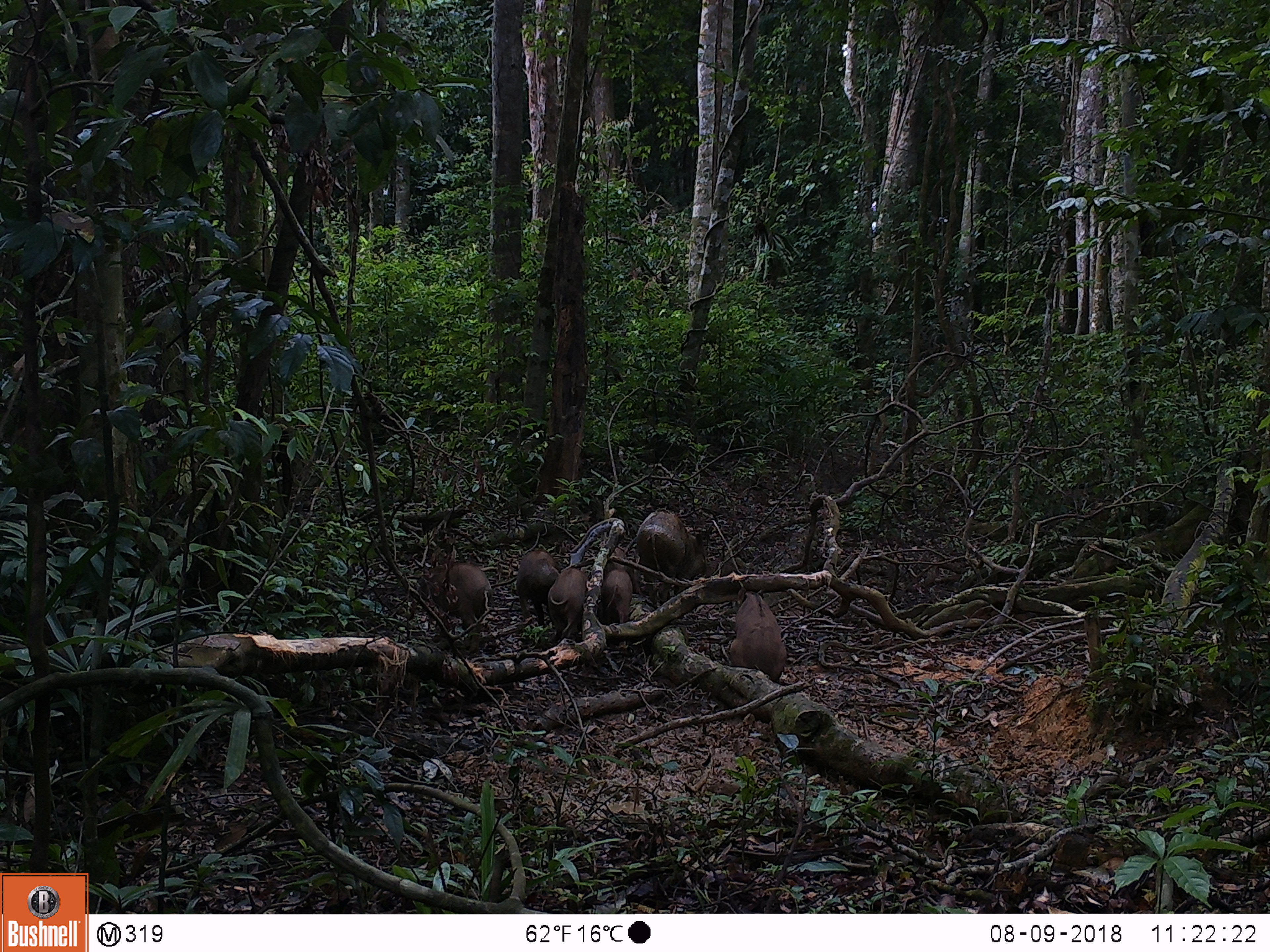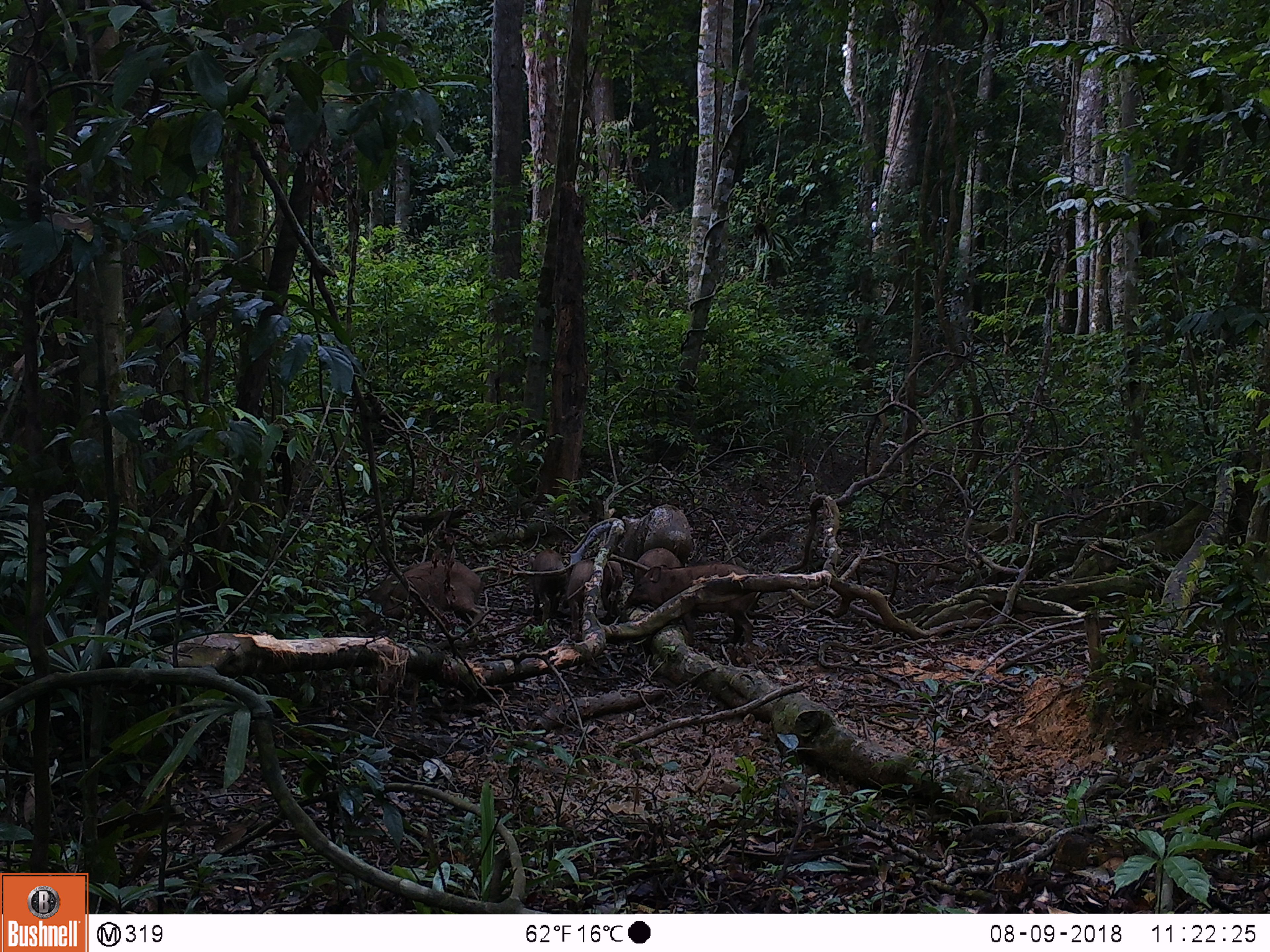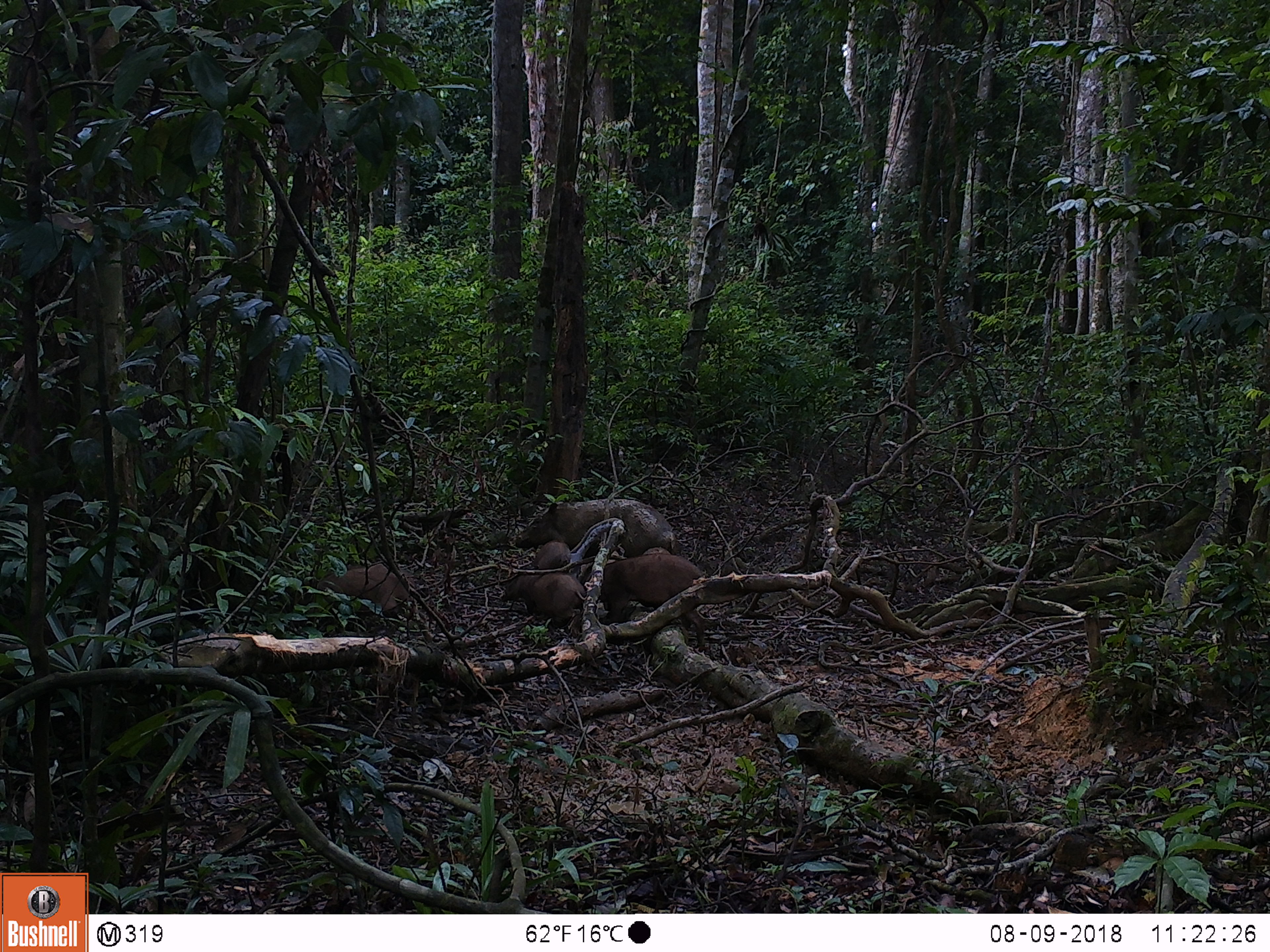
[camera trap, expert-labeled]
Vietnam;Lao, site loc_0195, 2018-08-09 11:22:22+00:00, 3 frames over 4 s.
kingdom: Animalia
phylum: Chordata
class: Mammalia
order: Artiodactyla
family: Suidae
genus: Sus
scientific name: Sus scrofa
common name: eurasian wild pig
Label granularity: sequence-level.